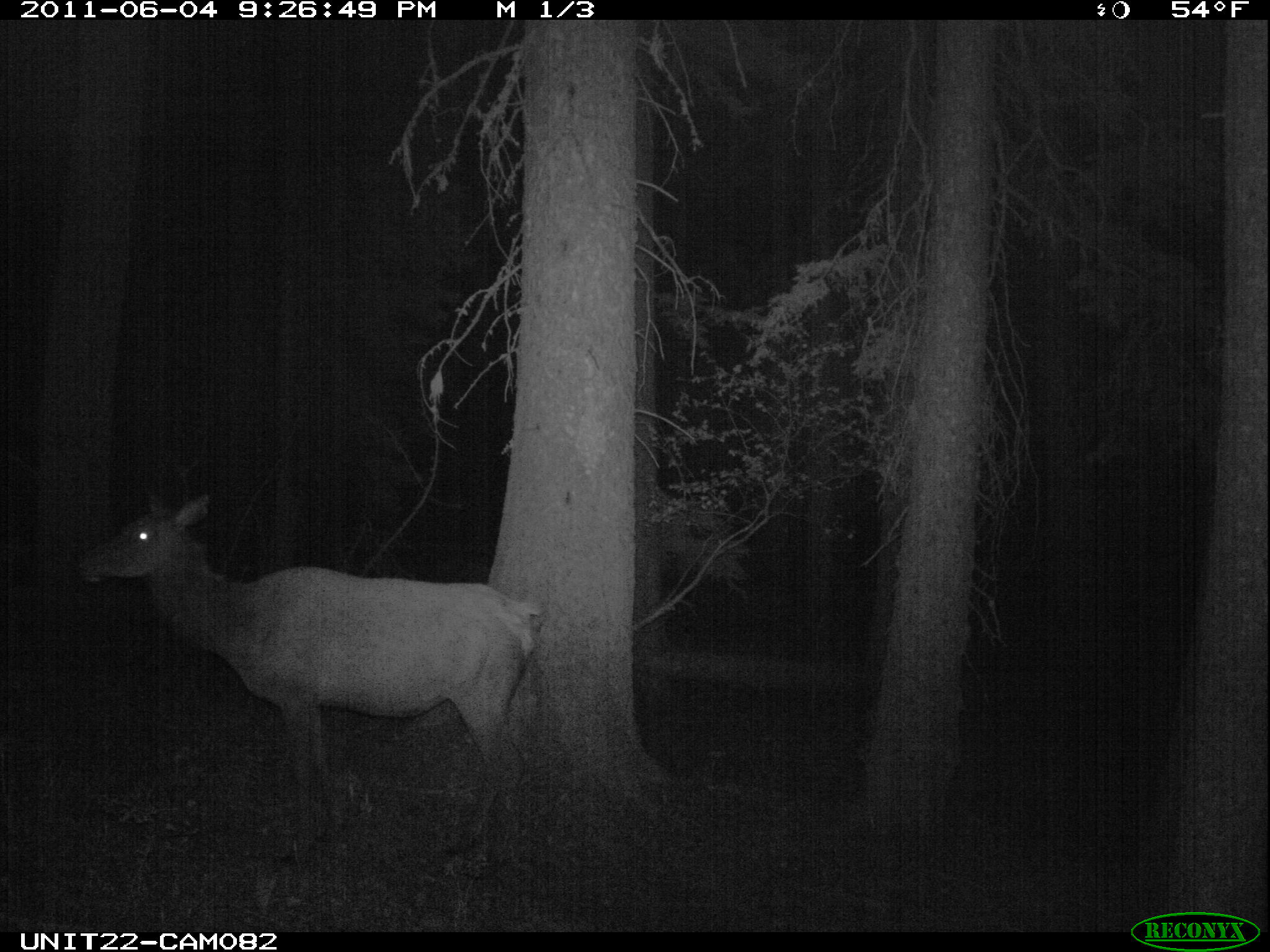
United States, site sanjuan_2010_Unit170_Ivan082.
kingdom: Animalia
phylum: Chordata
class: Mammalia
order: Artiodactyla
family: Cervidae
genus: Cervus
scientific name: Cervus elaphus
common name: red deer